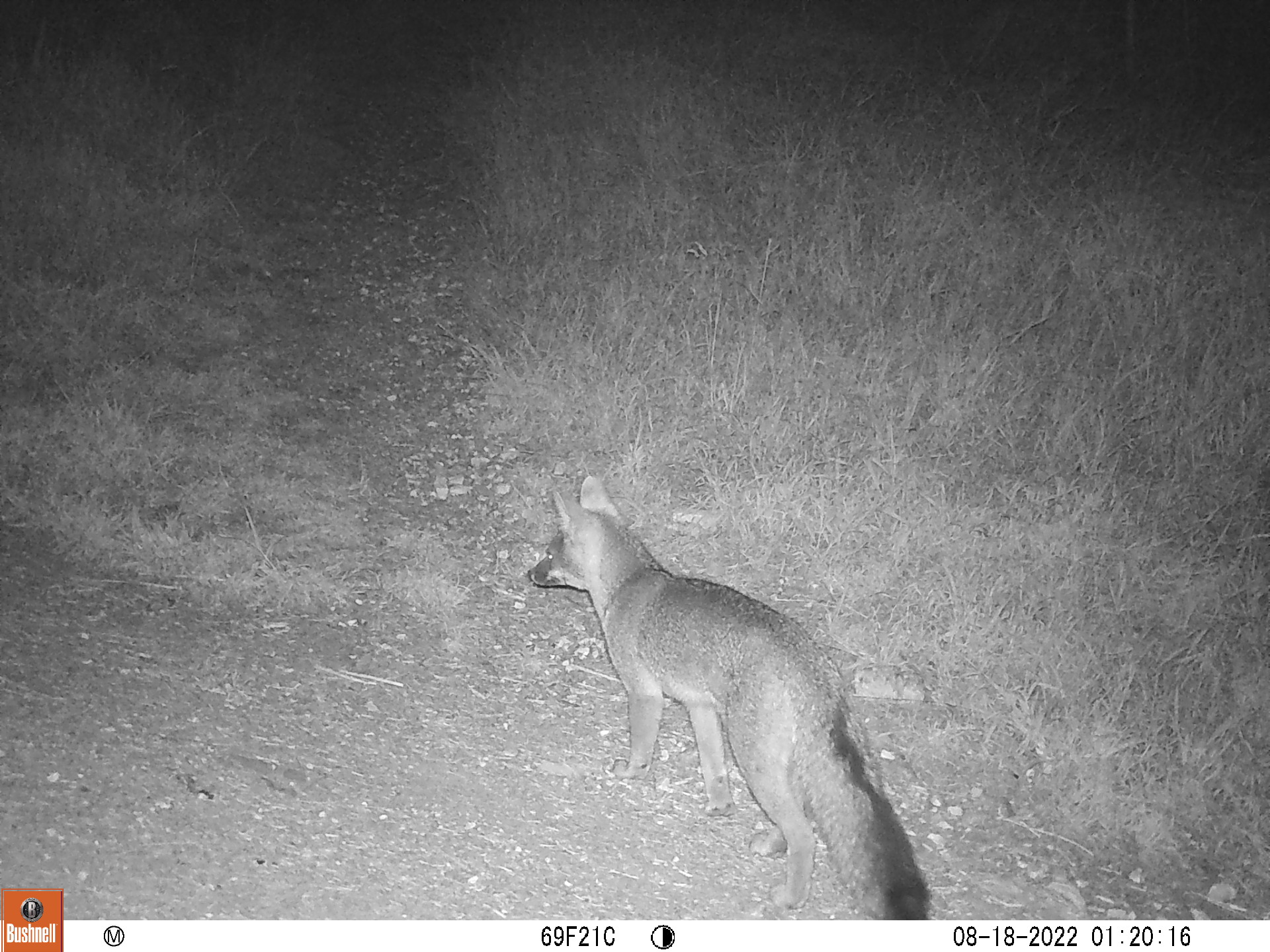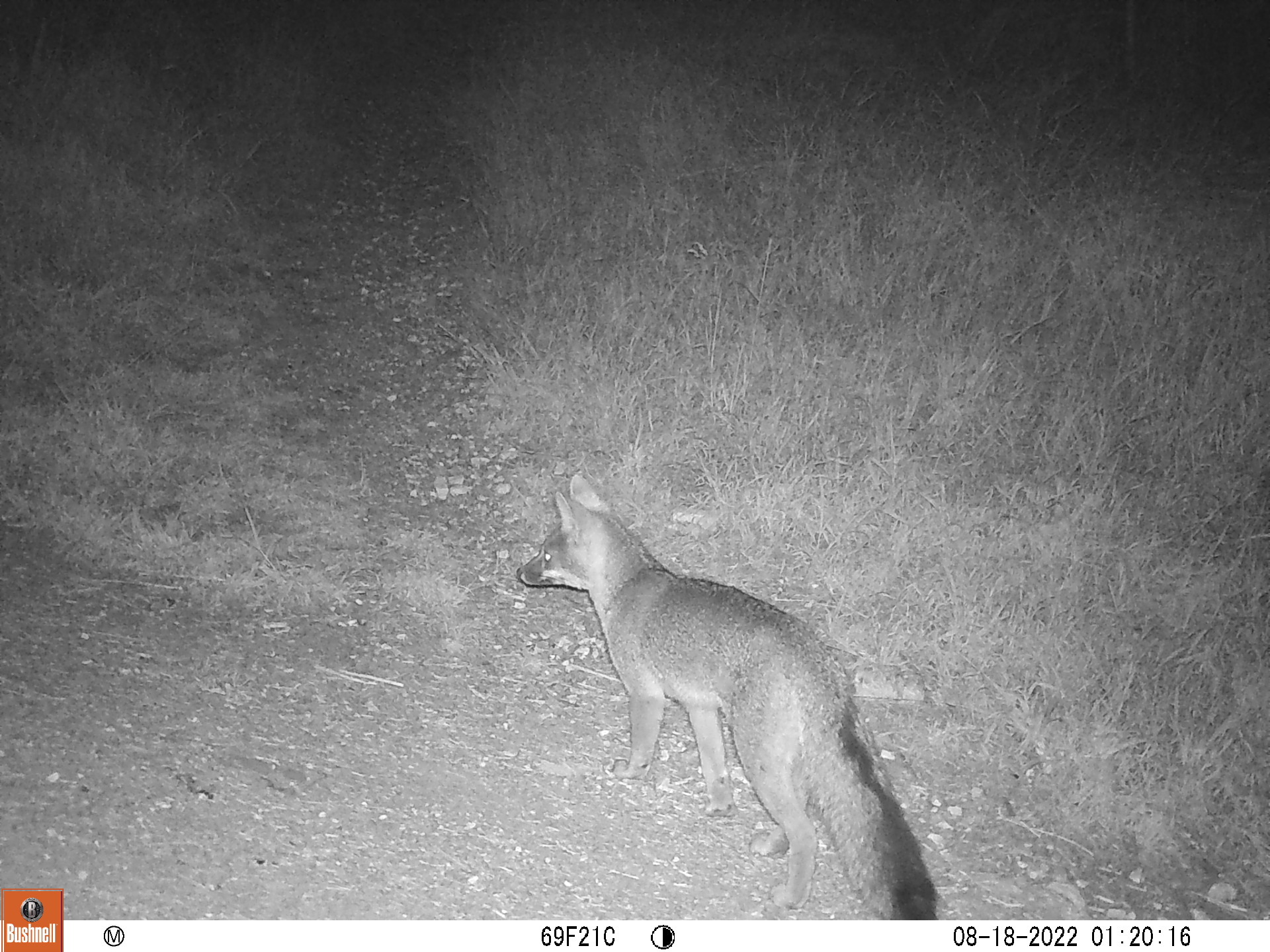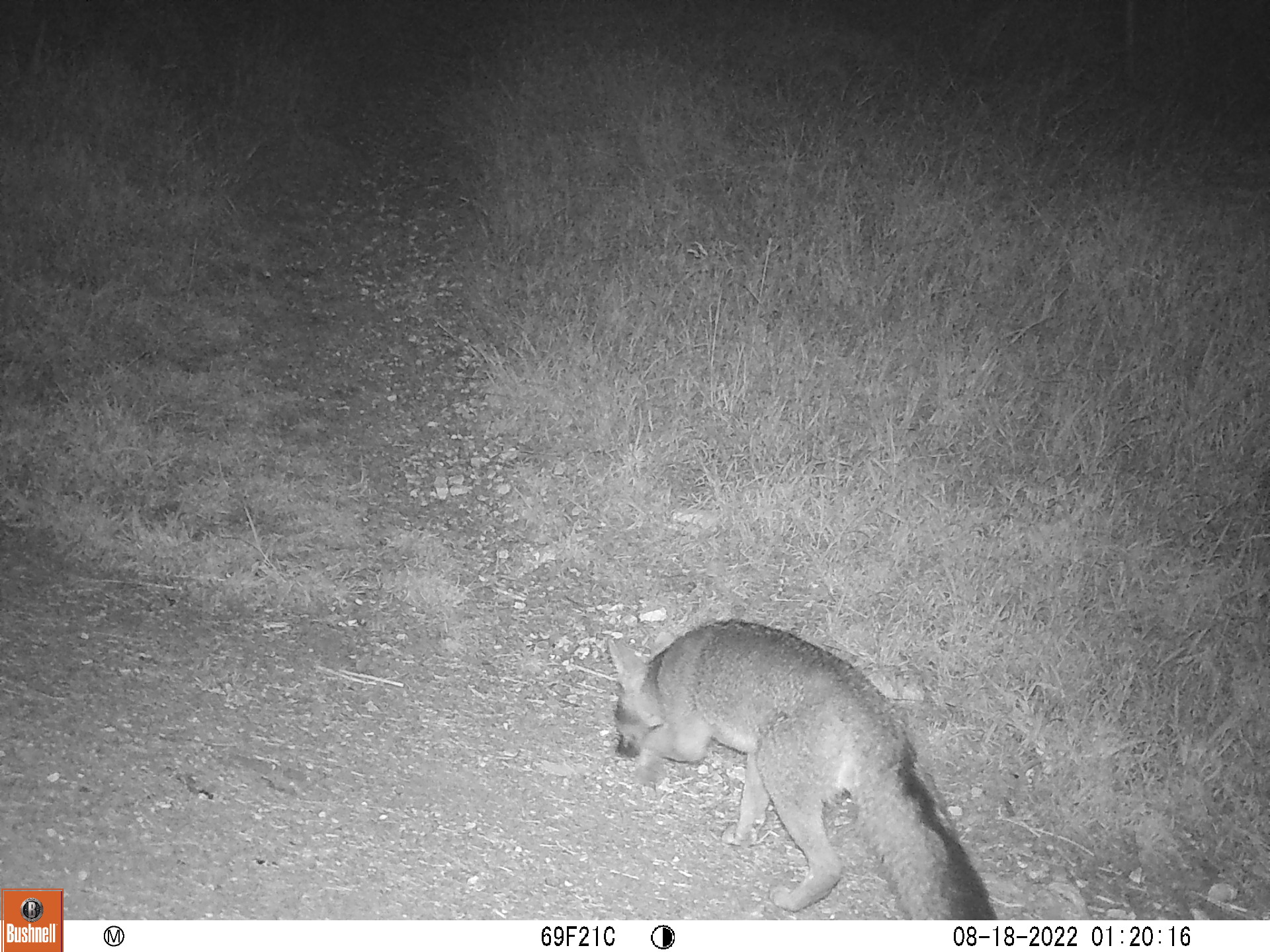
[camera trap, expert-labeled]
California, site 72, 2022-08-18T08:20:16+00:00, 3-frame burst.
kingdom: Animalia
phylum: Chordata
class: Mammalia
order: Carnivora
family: Canidae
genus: Urocyon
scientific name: Urocyon cinereoargenteus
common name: gray fox